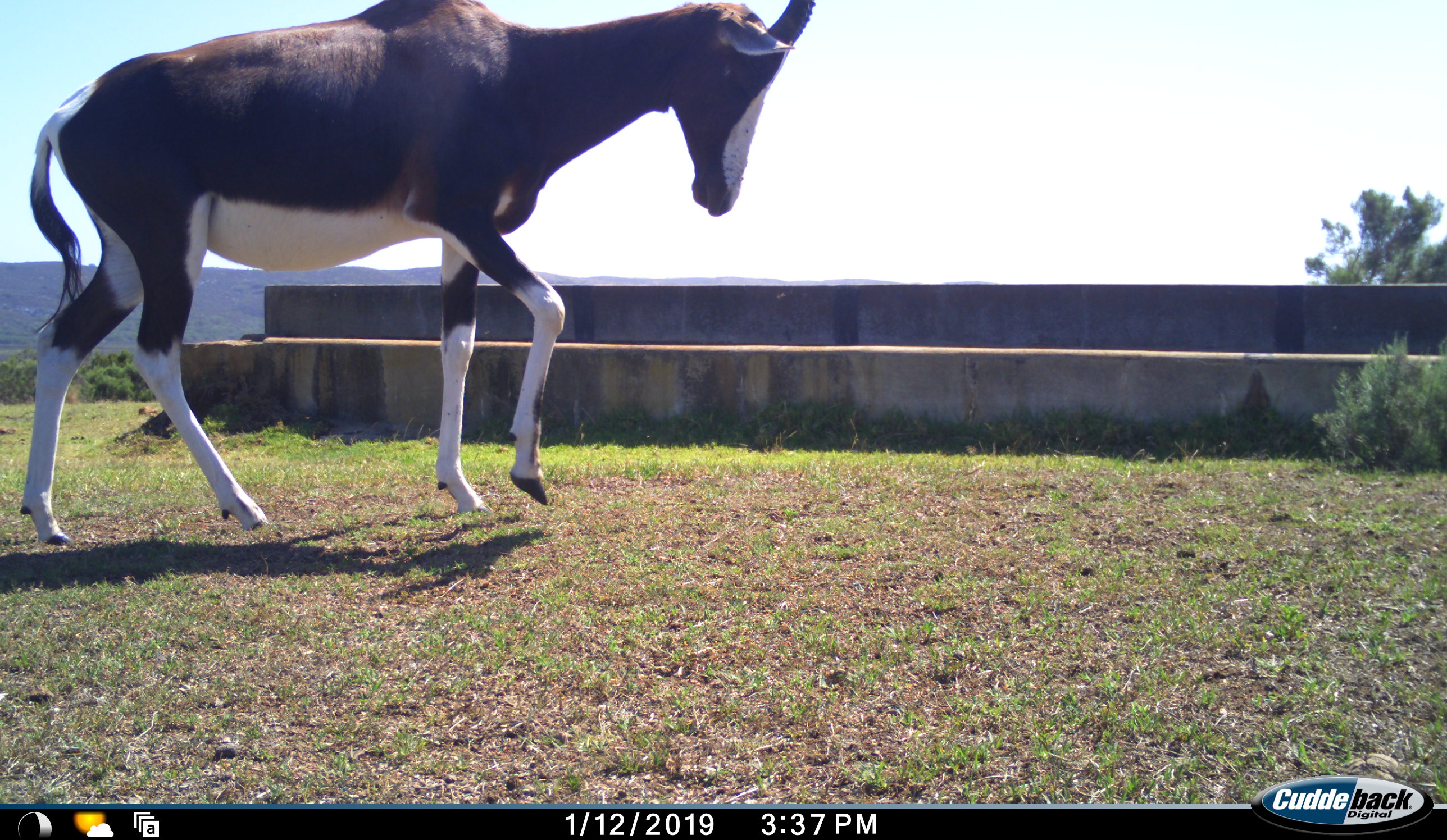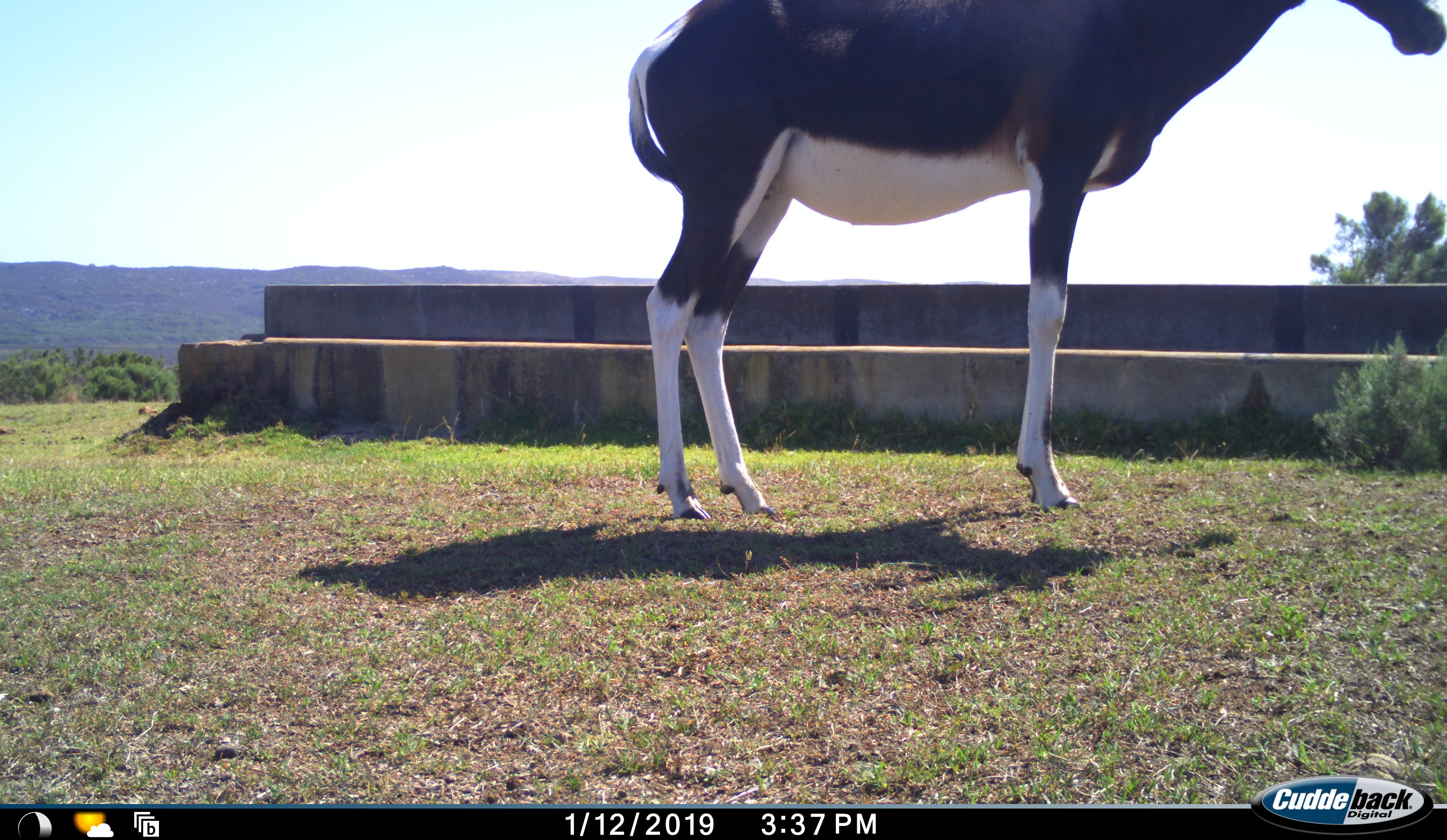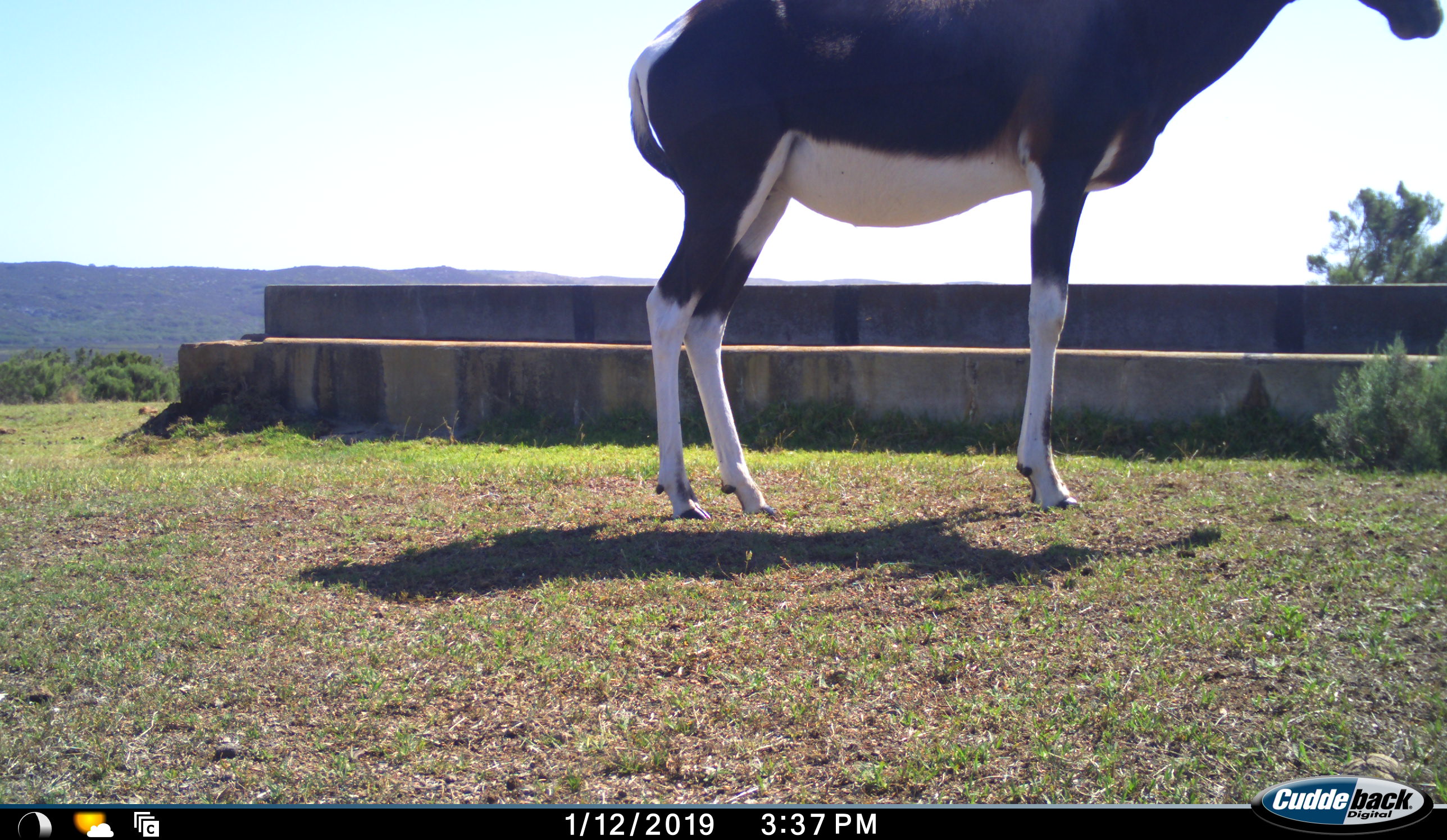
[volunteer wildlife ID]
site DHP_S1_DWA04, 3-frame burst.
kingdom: Animalia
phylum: Chordata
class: Mammalia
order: Artiodactyla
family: Bovidae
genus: Damaliscus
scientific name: Damaliscus pygargus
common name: bontebok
Bontebok (Damaliscus pygargus), count 1. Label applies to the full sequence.